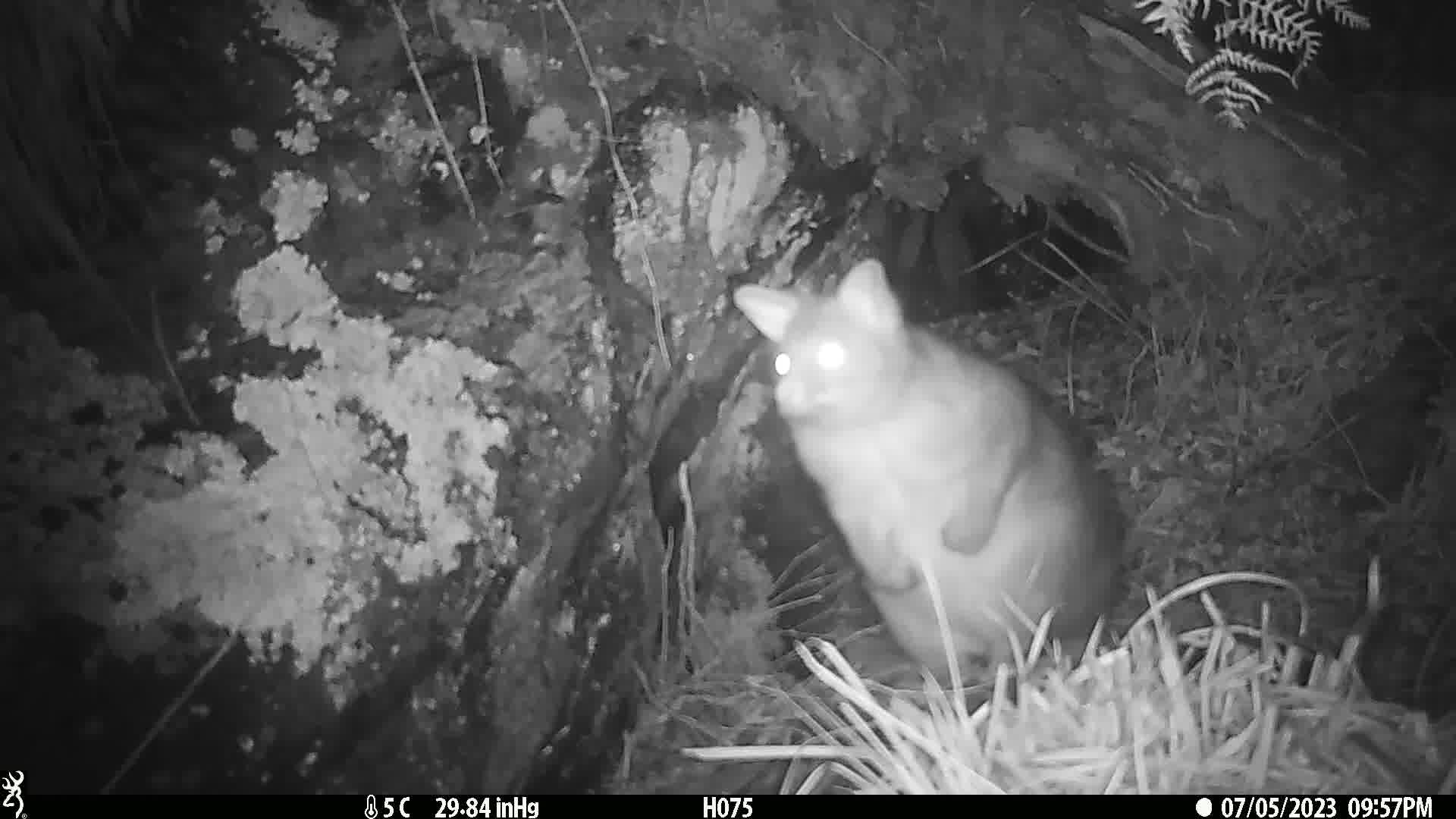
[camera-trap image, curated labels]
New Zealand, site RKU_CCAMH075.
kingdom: Animalia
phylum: Chordata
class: Mammalia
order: Diprotodontia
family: Phalangeridae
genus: Trichosurus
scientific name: Trichosurus vulpecula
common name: common brushtail possum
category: possum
Possum (common brushtail possum) (Trichosurus vulpecula).